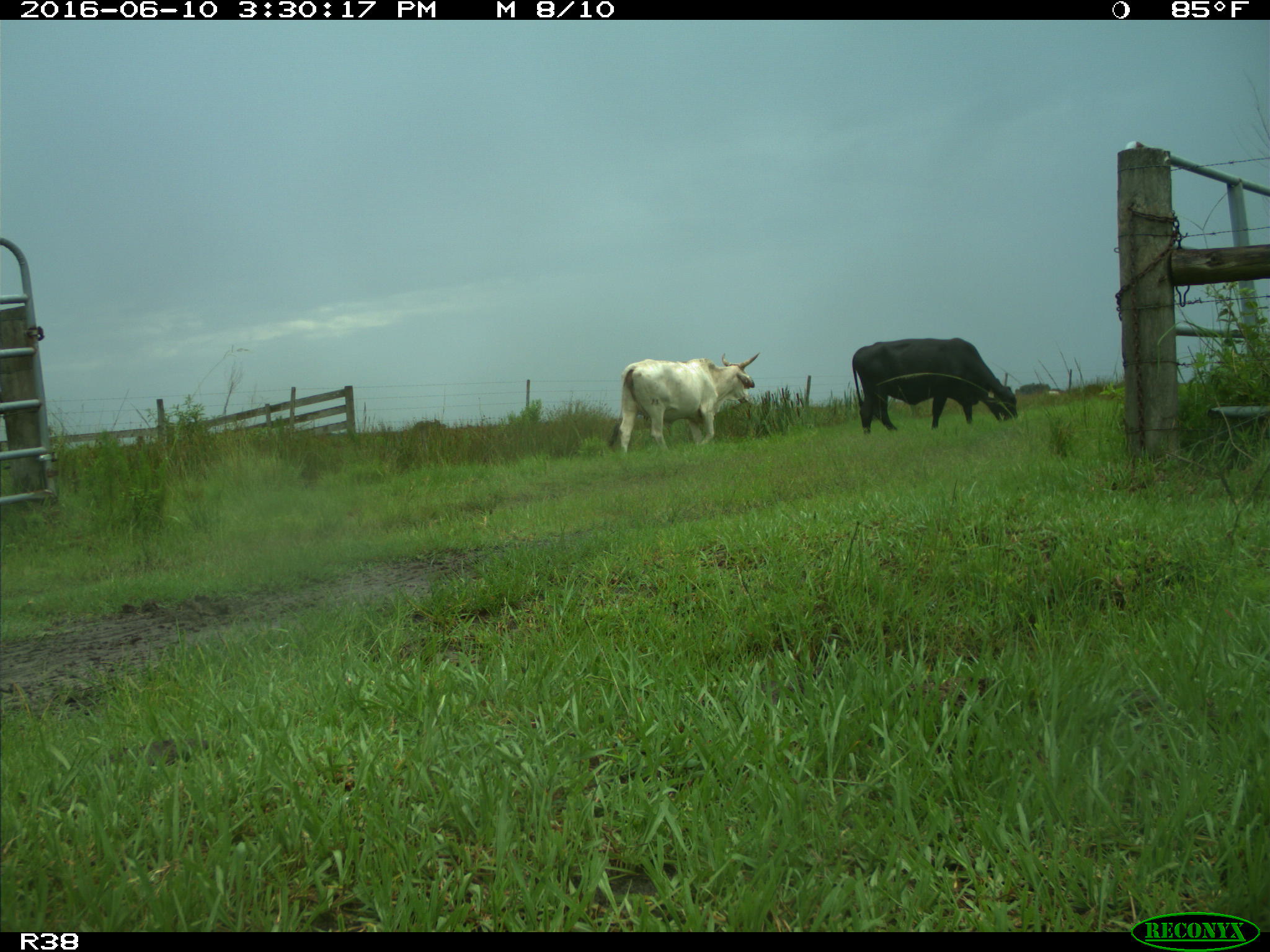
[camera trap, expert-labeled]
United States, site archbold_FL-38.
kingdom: Animalia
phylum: Chordata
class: Mammalia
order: Artiodactyla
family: Bovidae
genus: Bos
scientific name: Bos taurus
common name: domestic cow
Bos taurus (domestic cow).